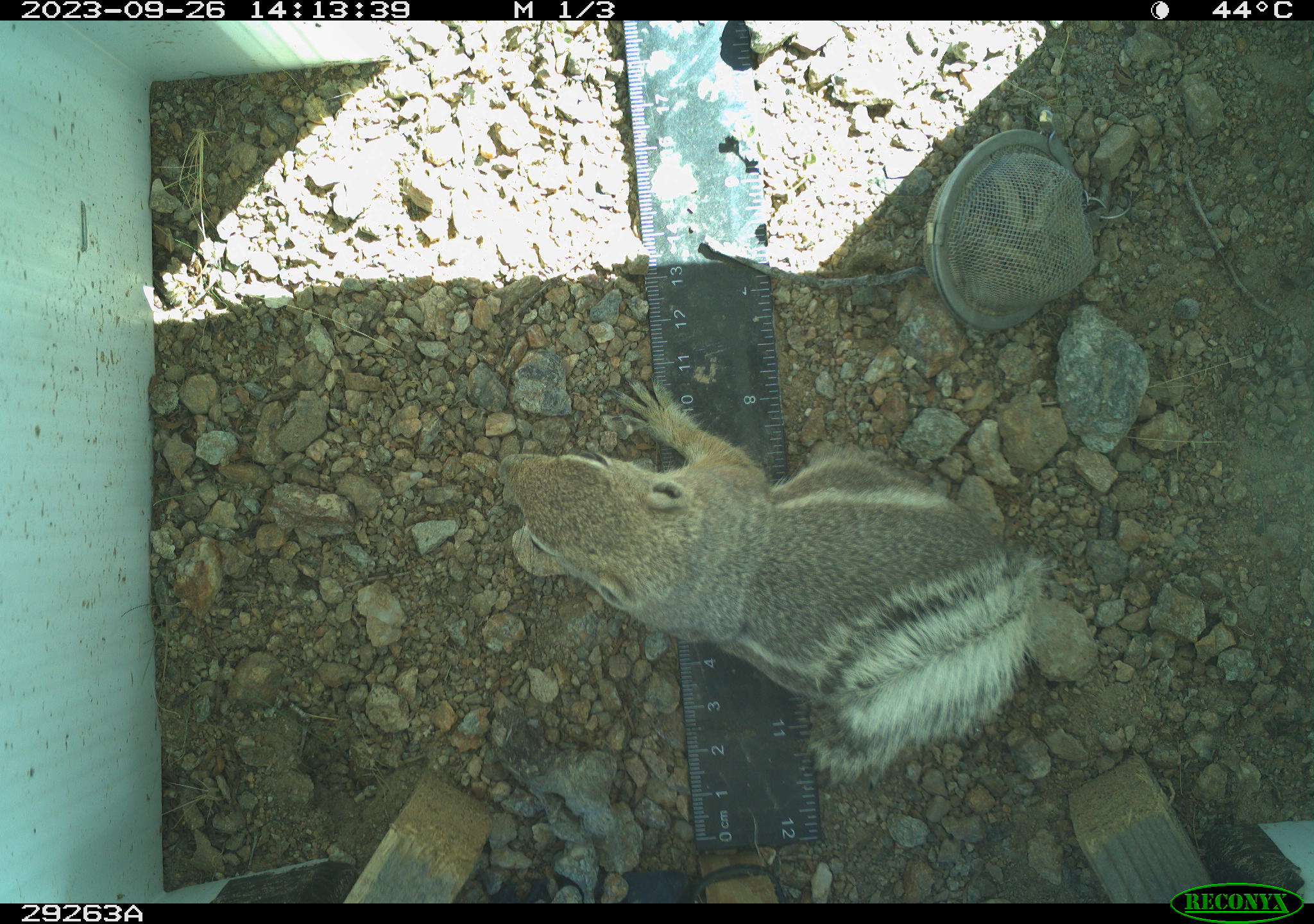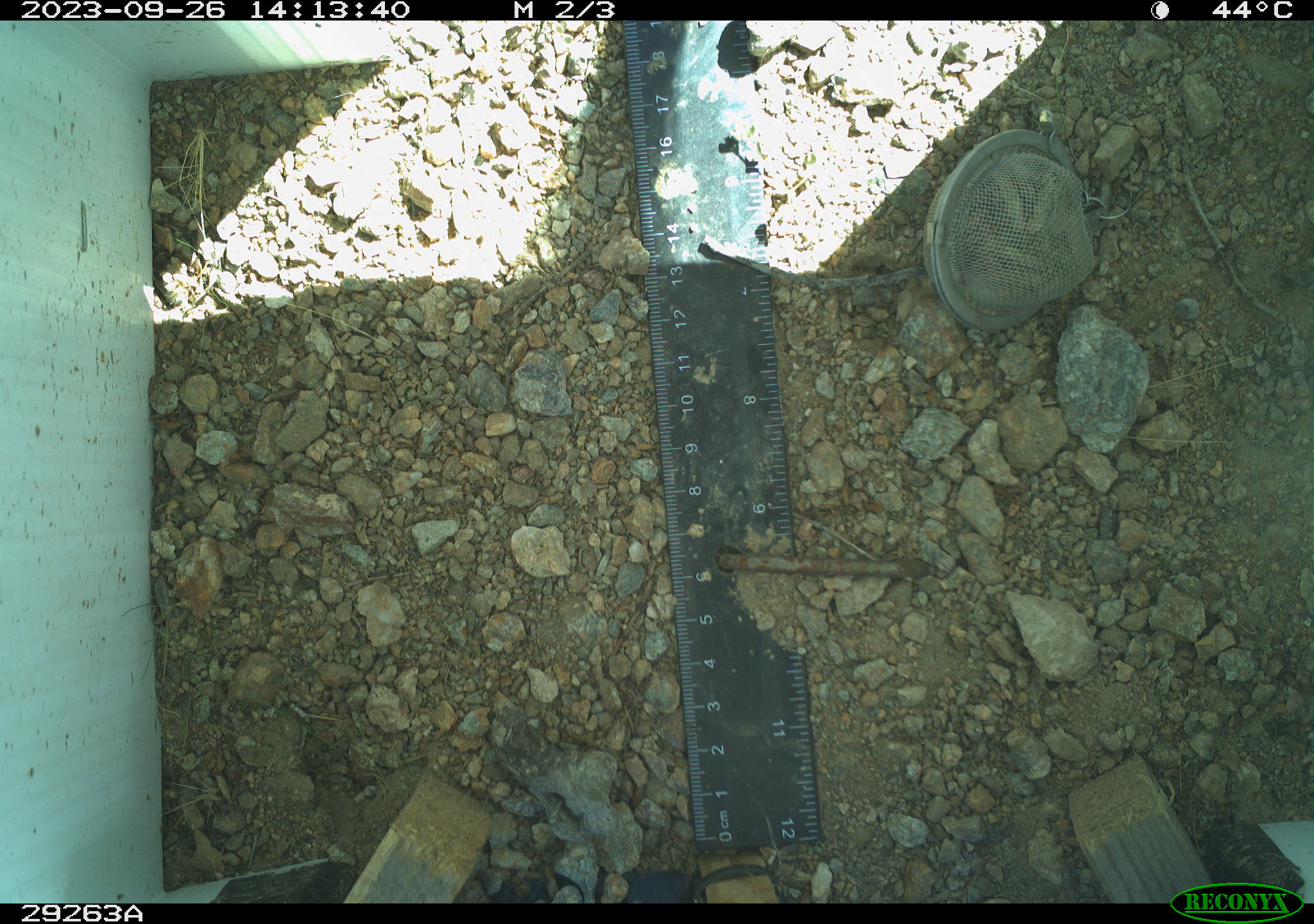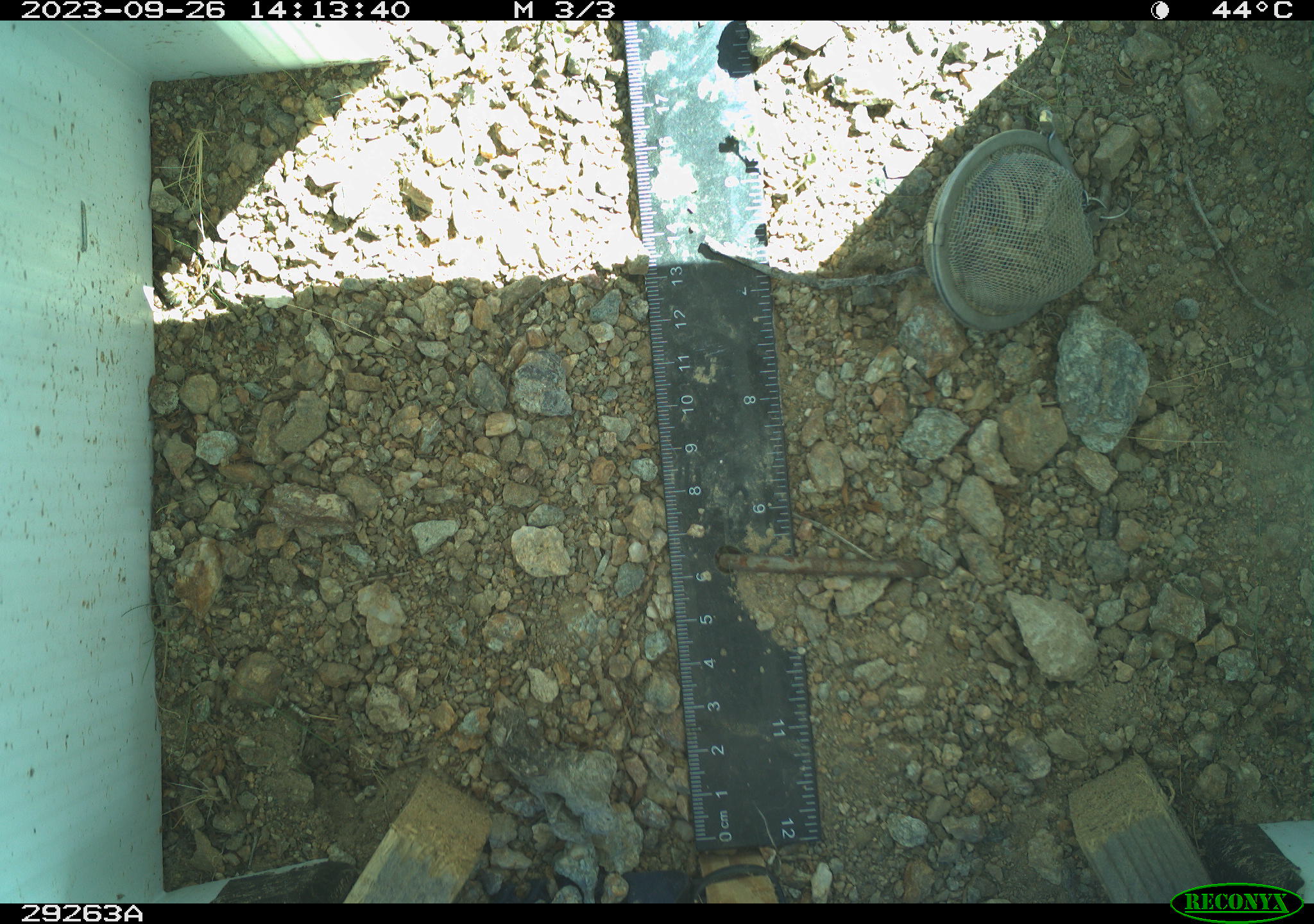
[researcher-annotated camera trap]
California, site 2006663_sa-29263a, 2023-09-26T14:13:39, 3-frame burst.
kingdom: Animalia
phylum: Chordata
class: Mammalia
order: Rodentia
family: Sciuridae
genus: Ammospermophilus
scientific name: Ammospermophilus leucurus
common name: white-tailed antelope squirrel